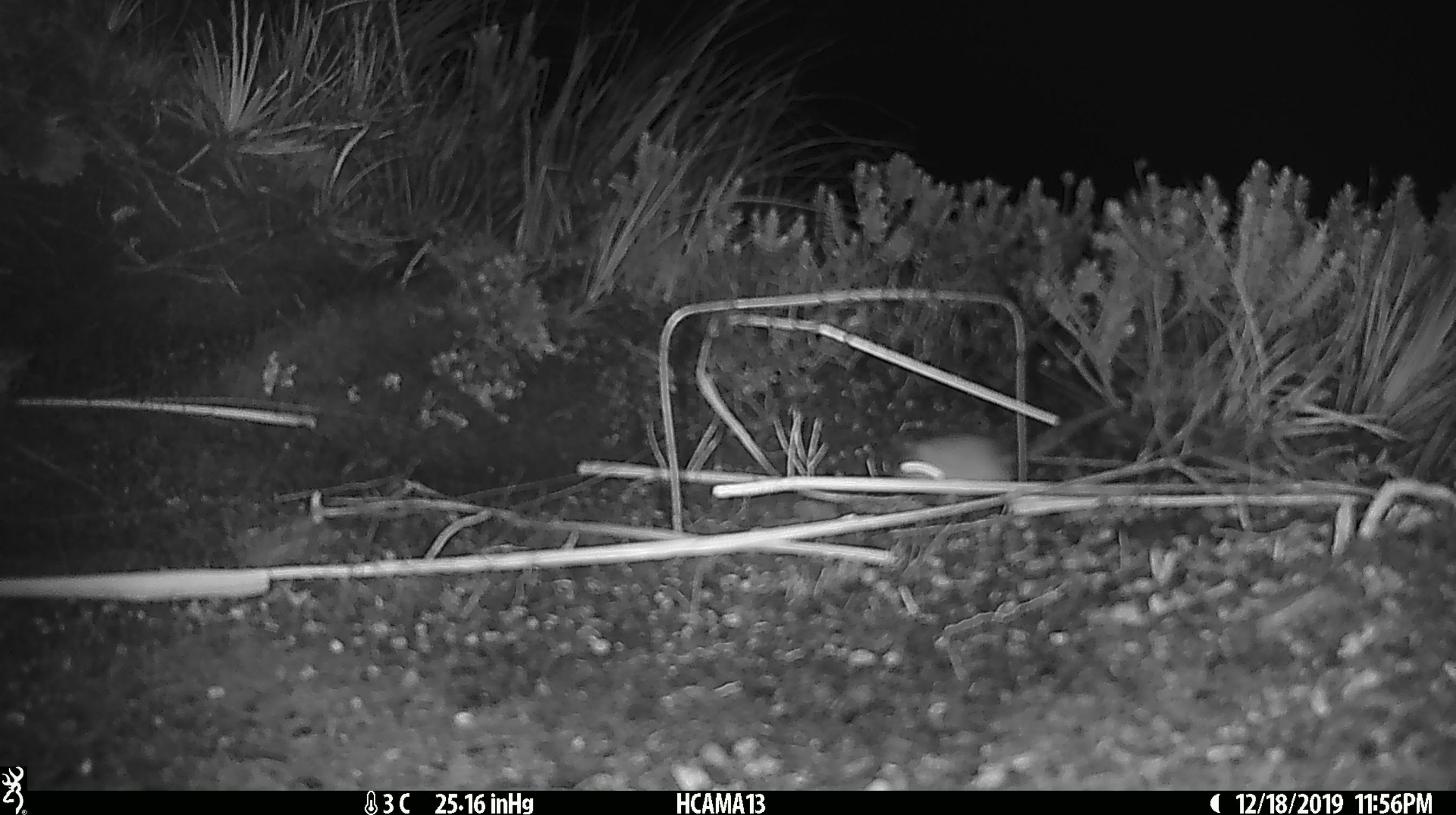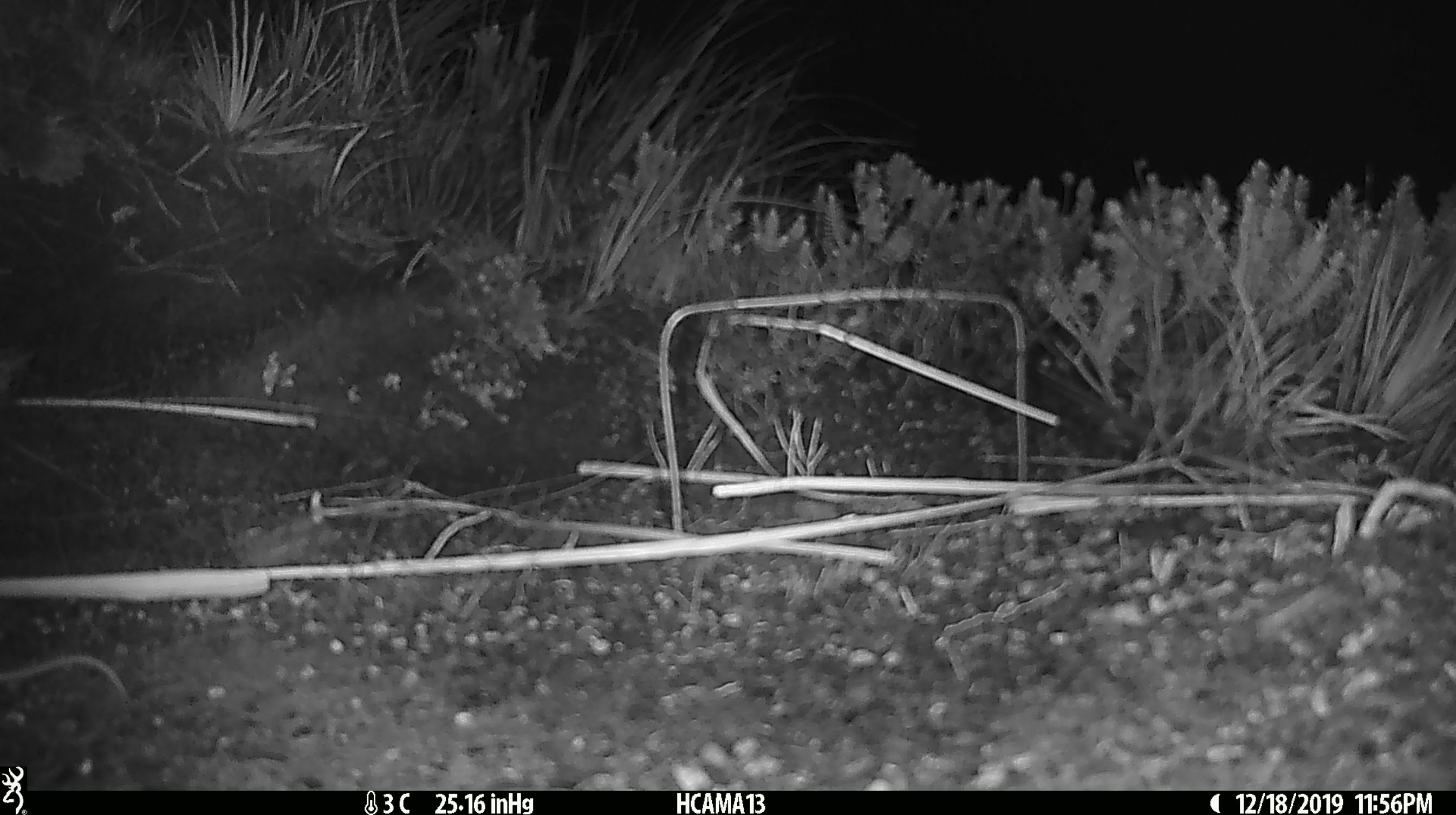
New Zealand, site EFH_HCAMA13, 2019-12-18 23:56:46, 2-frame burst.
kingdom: Animalia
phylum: Chordata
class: Mammalia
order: Rodentia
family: Muridae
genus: Mus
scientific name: Mus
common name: mouse